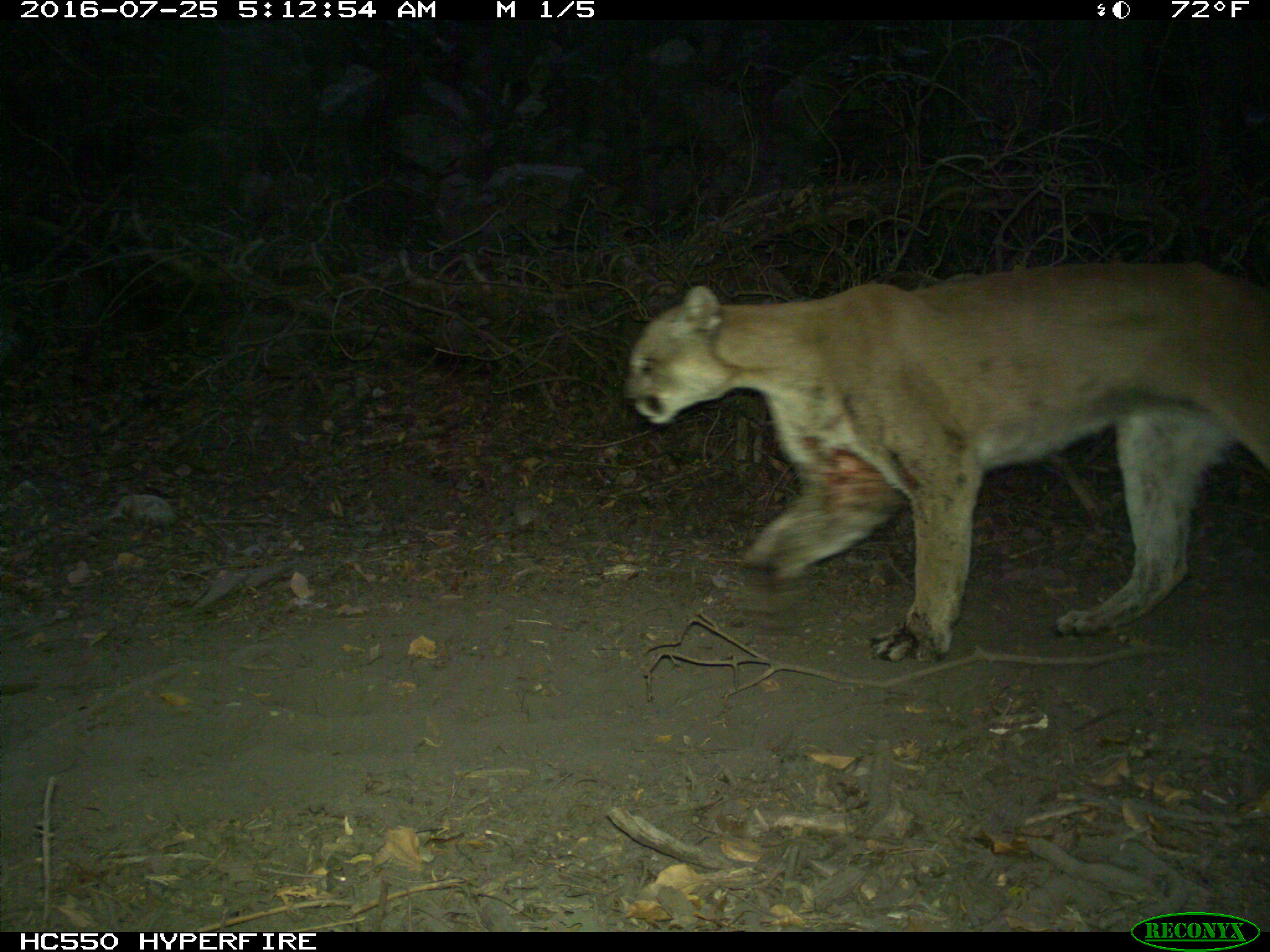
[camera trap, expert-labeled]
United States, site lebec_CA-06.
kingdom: Animalia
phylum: Chordata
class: Mammalia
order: Carnivora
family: Felidae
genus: Puma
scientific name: Puma concolor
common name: mountain lion